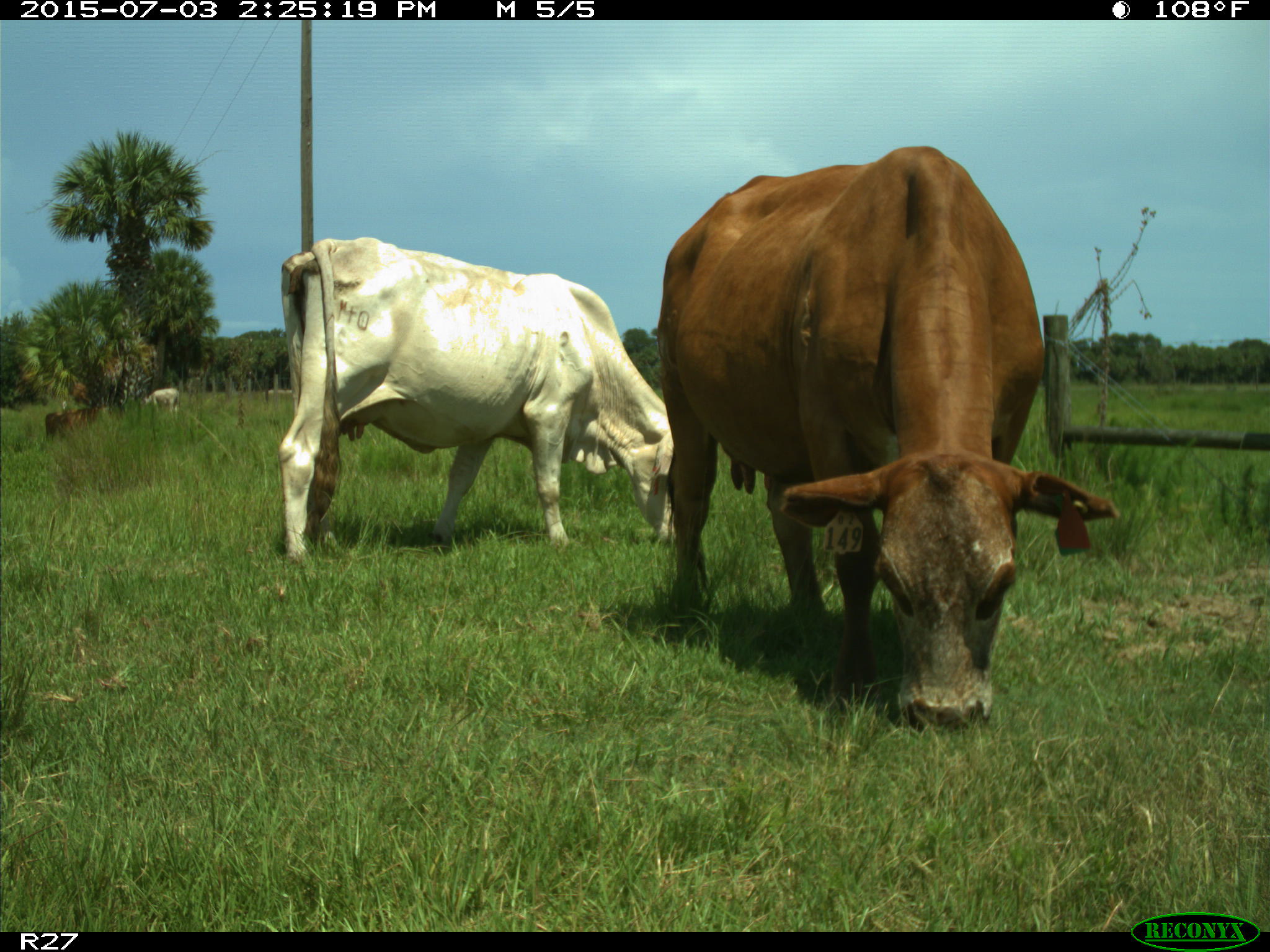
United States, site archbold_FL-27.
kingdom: Animalia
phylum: Chordata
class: Mammalia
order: Artiodactyla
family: Bovidae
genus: Bos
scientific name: Bos taurus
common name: domestic cow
Bos taurus (domestic cow).